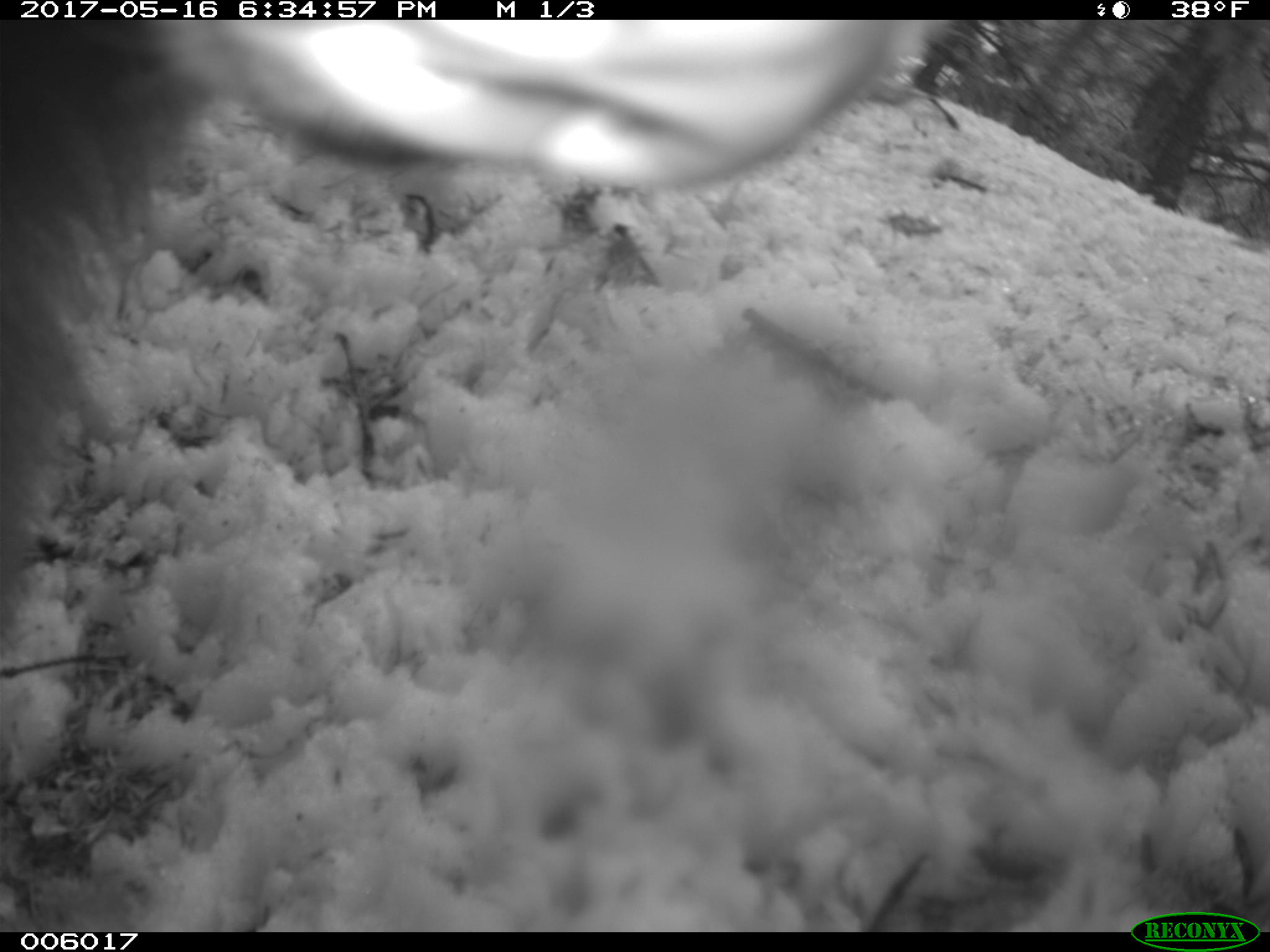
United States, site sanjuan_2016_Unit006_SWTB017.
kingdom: Animalia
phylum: Chordata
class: Mammalia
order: Carnivora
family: Ursidae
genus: Ursus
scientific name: Ursus americanus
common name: american black bear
Ursus americanus (american black bear).